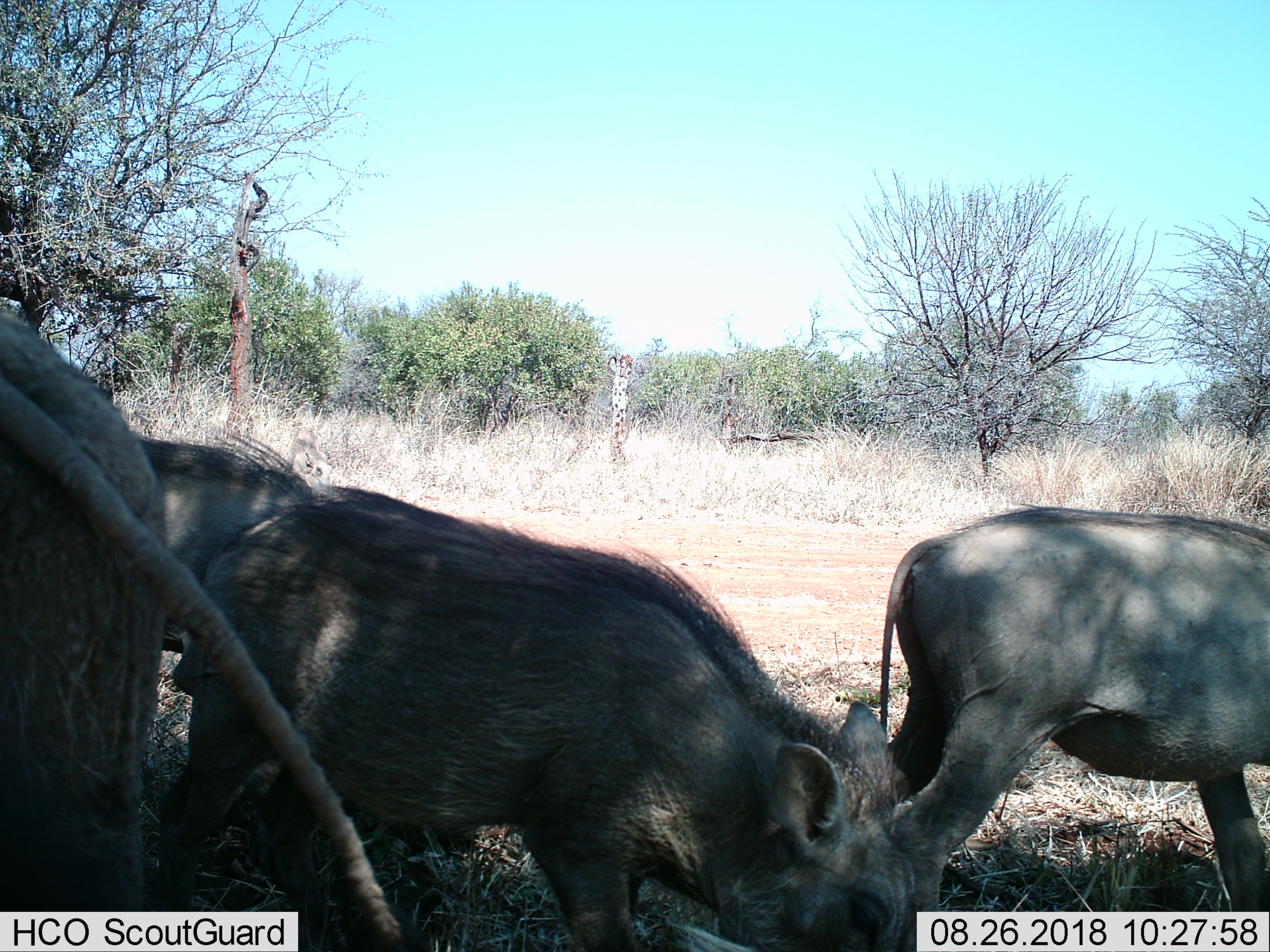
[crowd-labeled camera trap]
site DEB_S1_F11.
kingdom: Animalia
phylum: Chordata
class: Mammalia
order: Artiodactyla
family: Suidae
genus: Phacochoerus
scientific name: Phacochoerus africanus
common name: warthog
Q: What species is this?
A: Warthog (Phacochoerus africanus).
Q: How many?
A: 4.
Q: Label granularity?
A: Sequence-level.